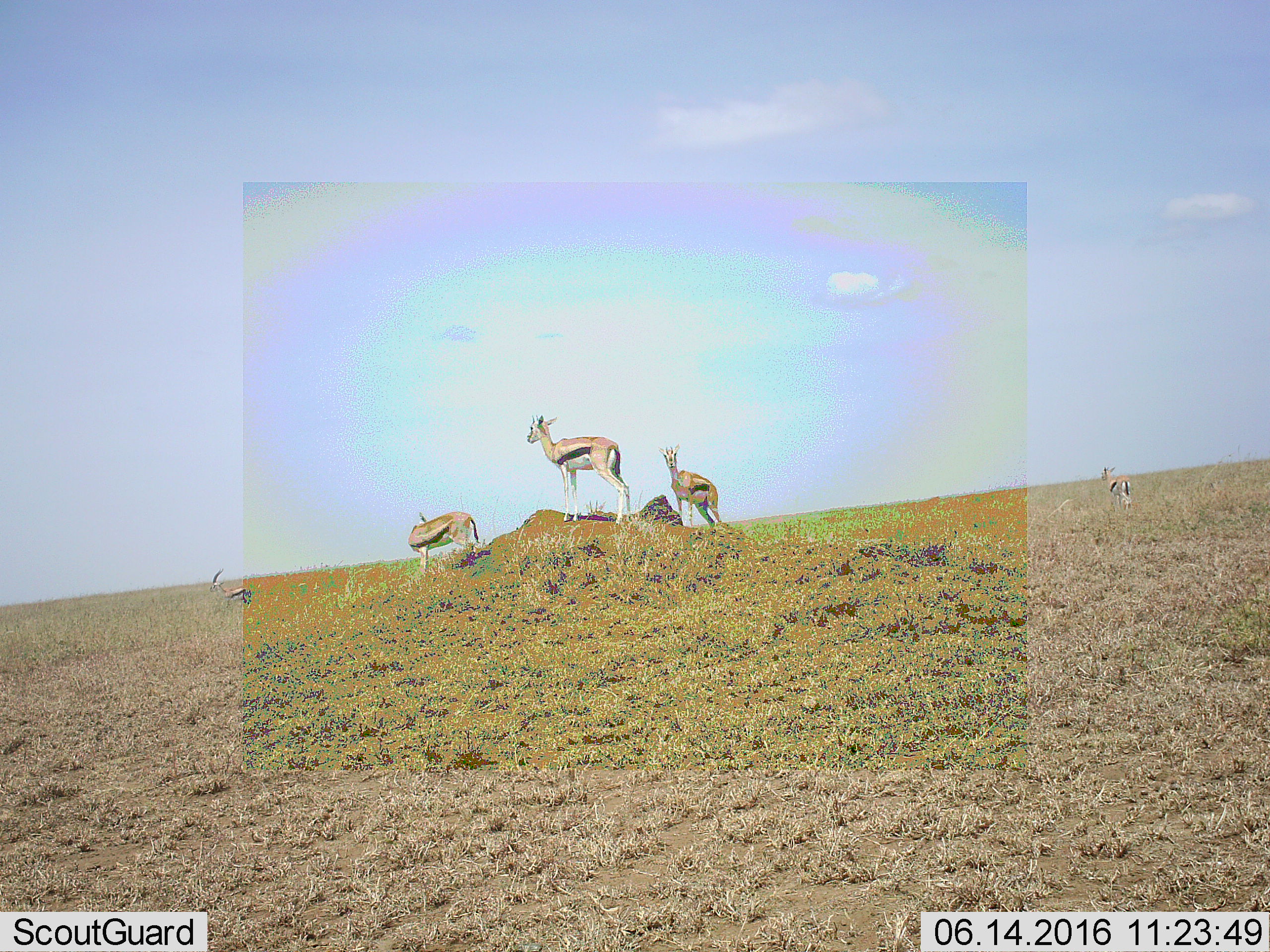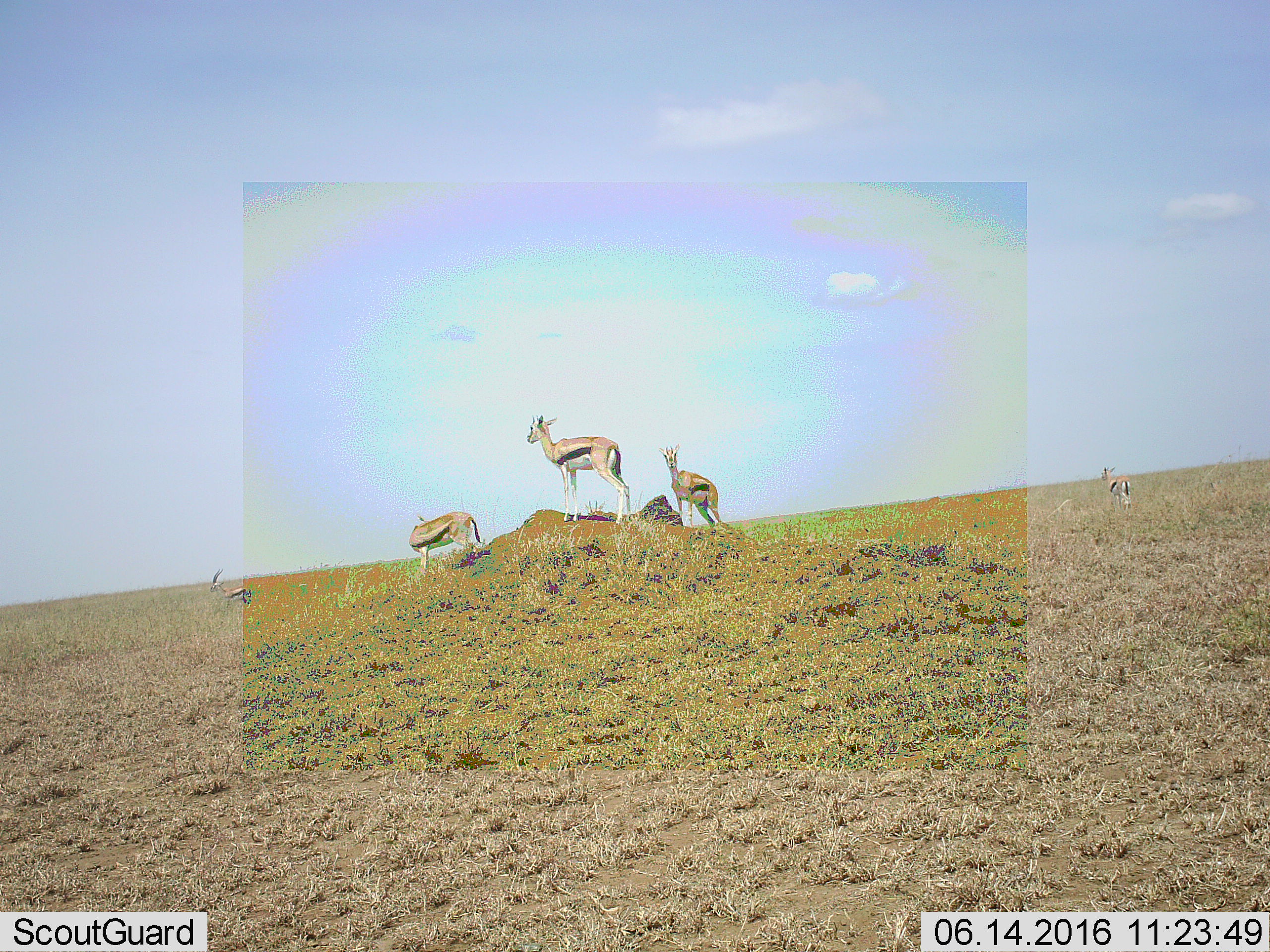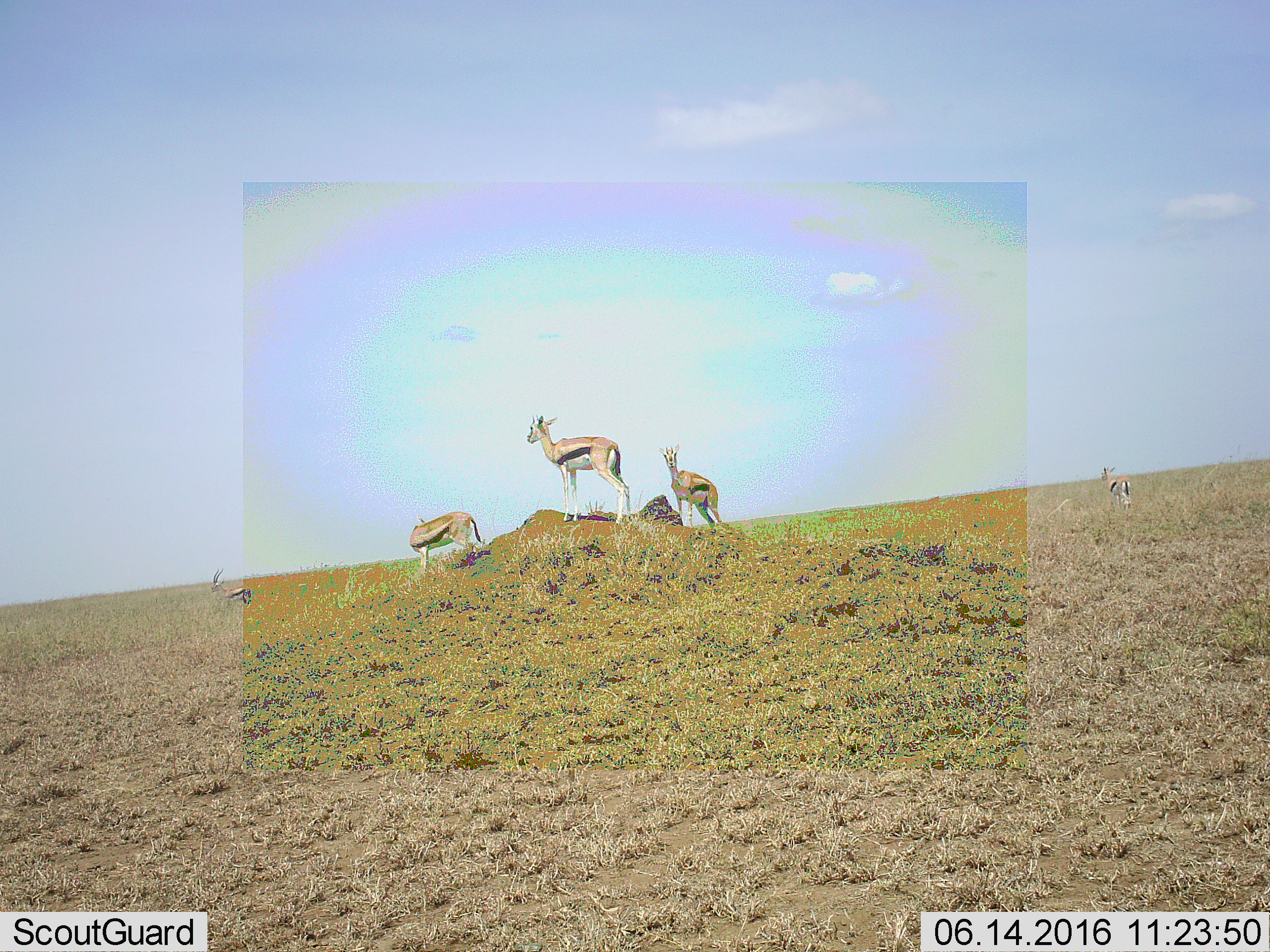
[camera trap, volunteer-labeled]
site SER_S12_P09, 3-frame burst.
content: unidentified animal